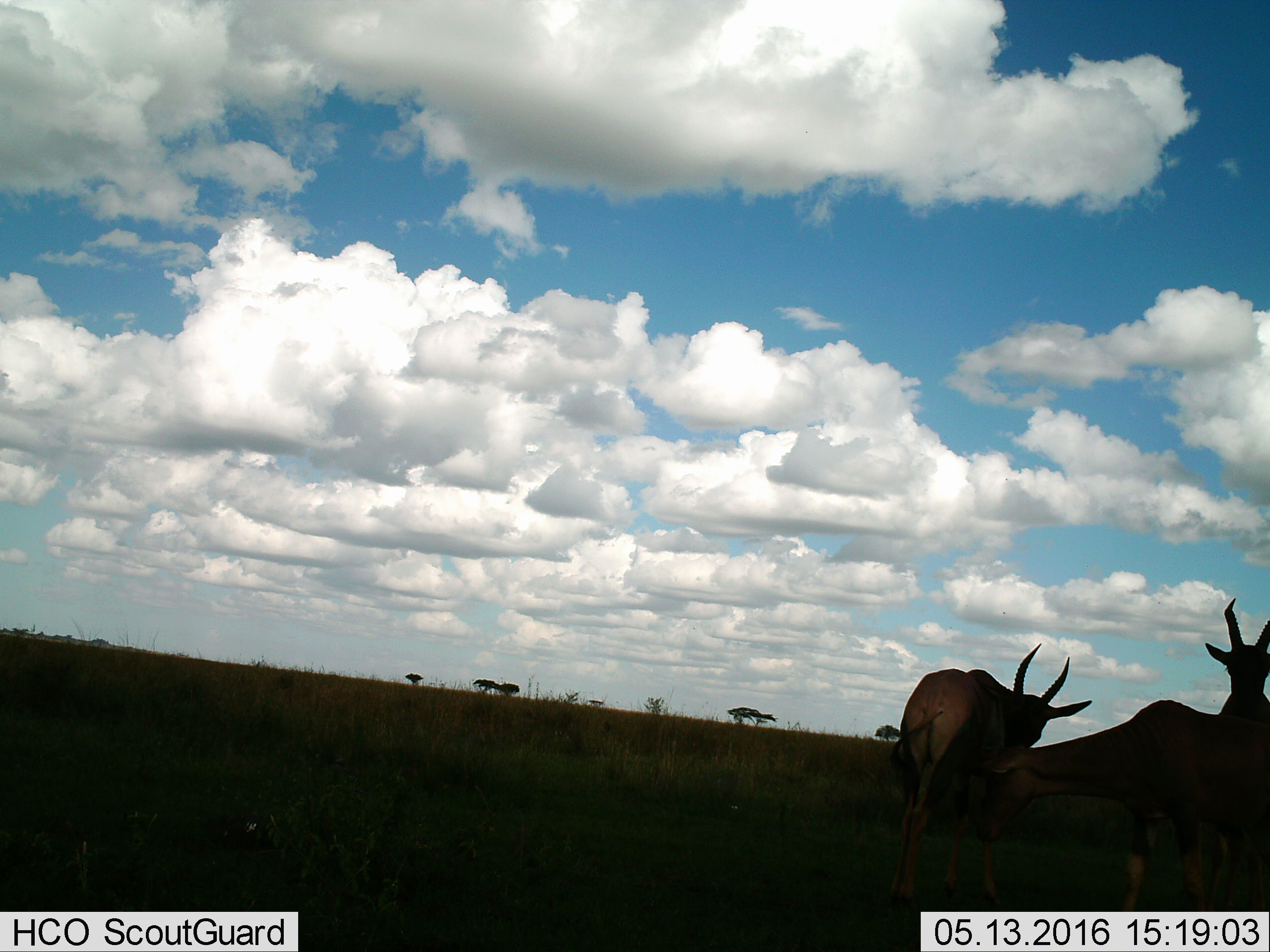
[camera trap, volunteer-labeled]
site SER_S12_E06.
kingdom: Animalia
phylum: Chordata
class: Mammalia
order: Artiodactyla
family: Bovidae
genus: Damaliscus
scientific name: Damaliscus lunatus jimela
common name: topi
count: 3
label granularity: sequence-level